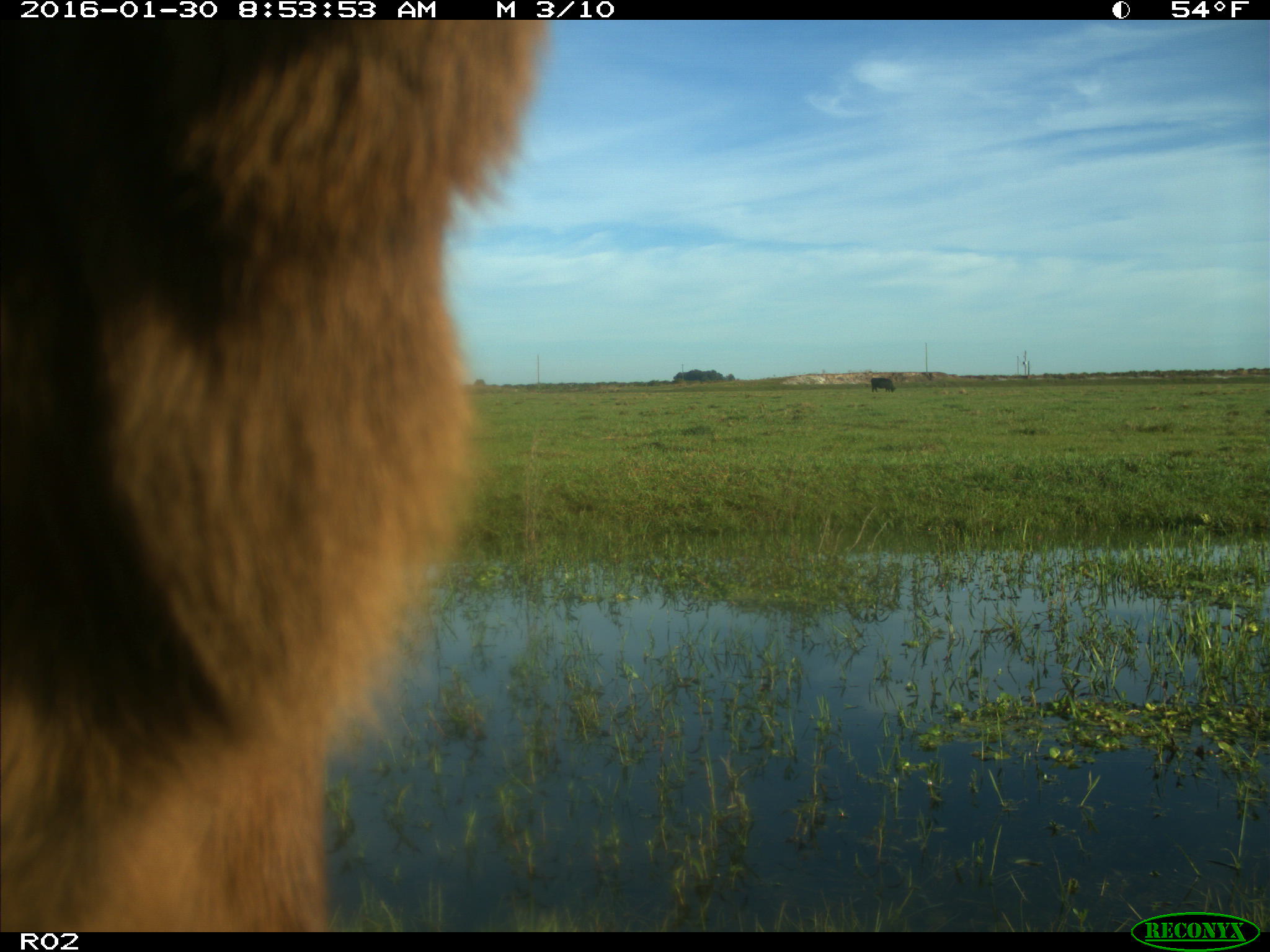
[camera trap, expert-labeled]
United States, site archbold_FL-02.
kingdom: Animalia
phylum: Chordata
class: Mammalia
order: Artiodactyla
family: Bovidae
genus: Bos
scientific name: Bos taurus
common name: domestic cow